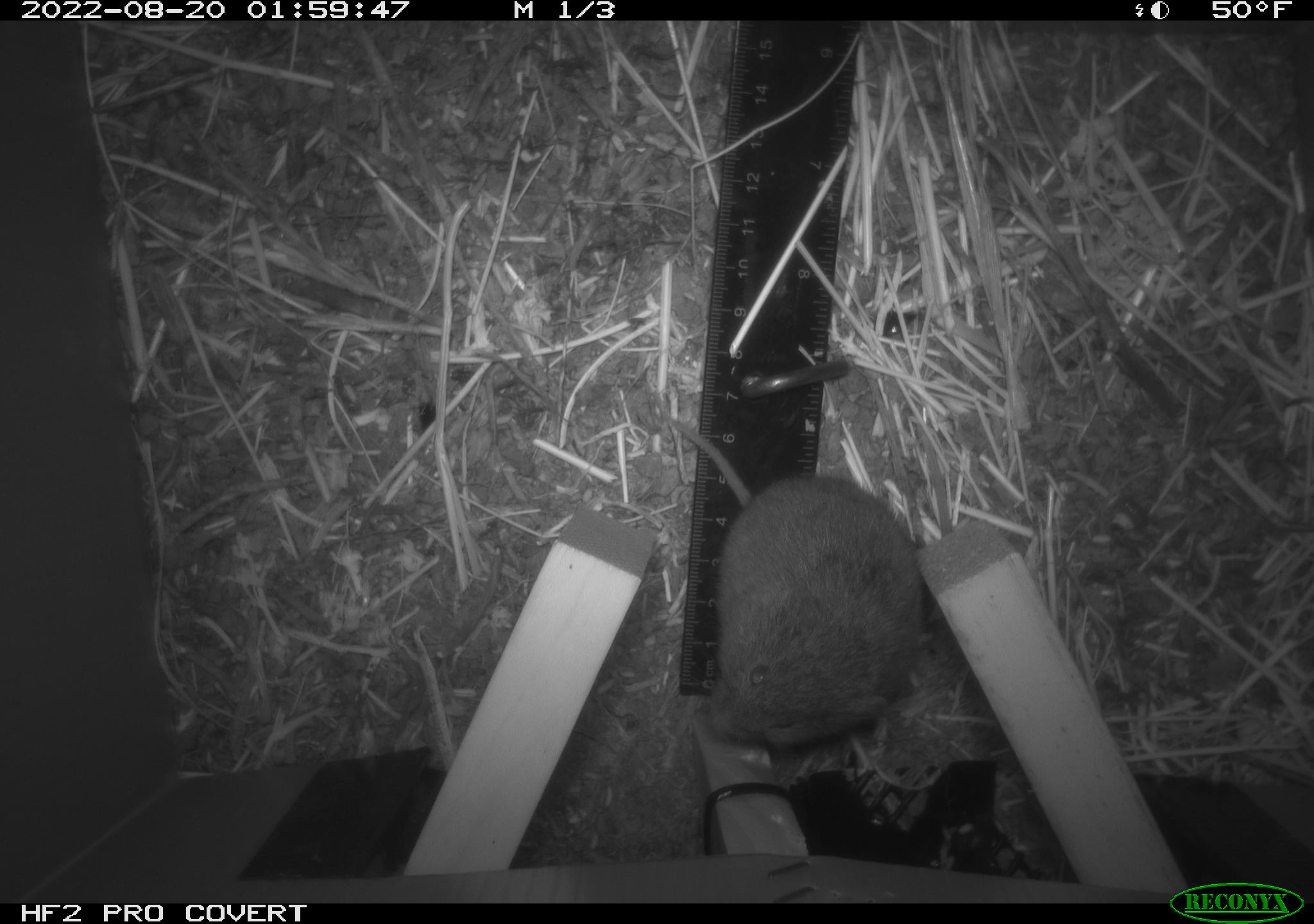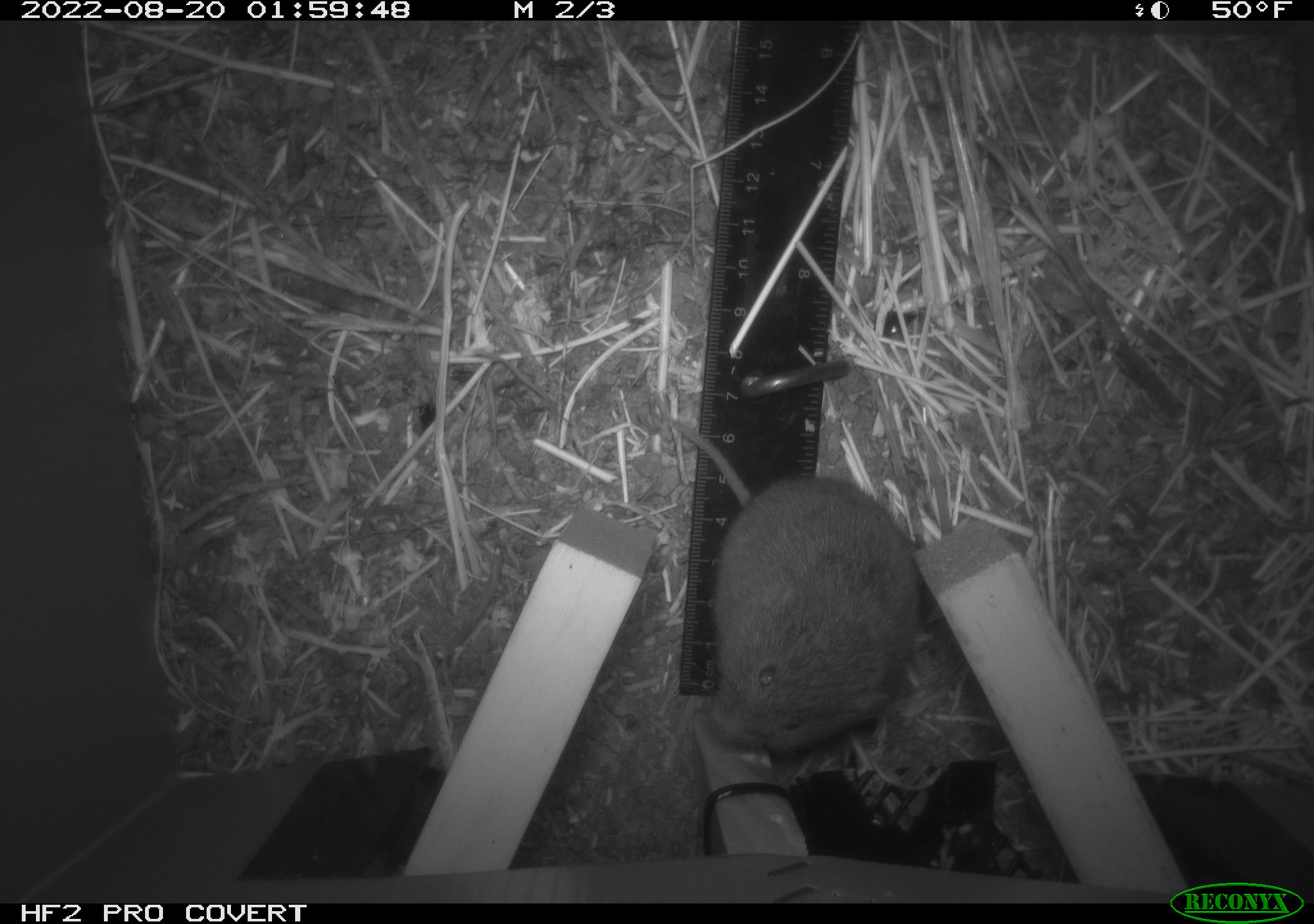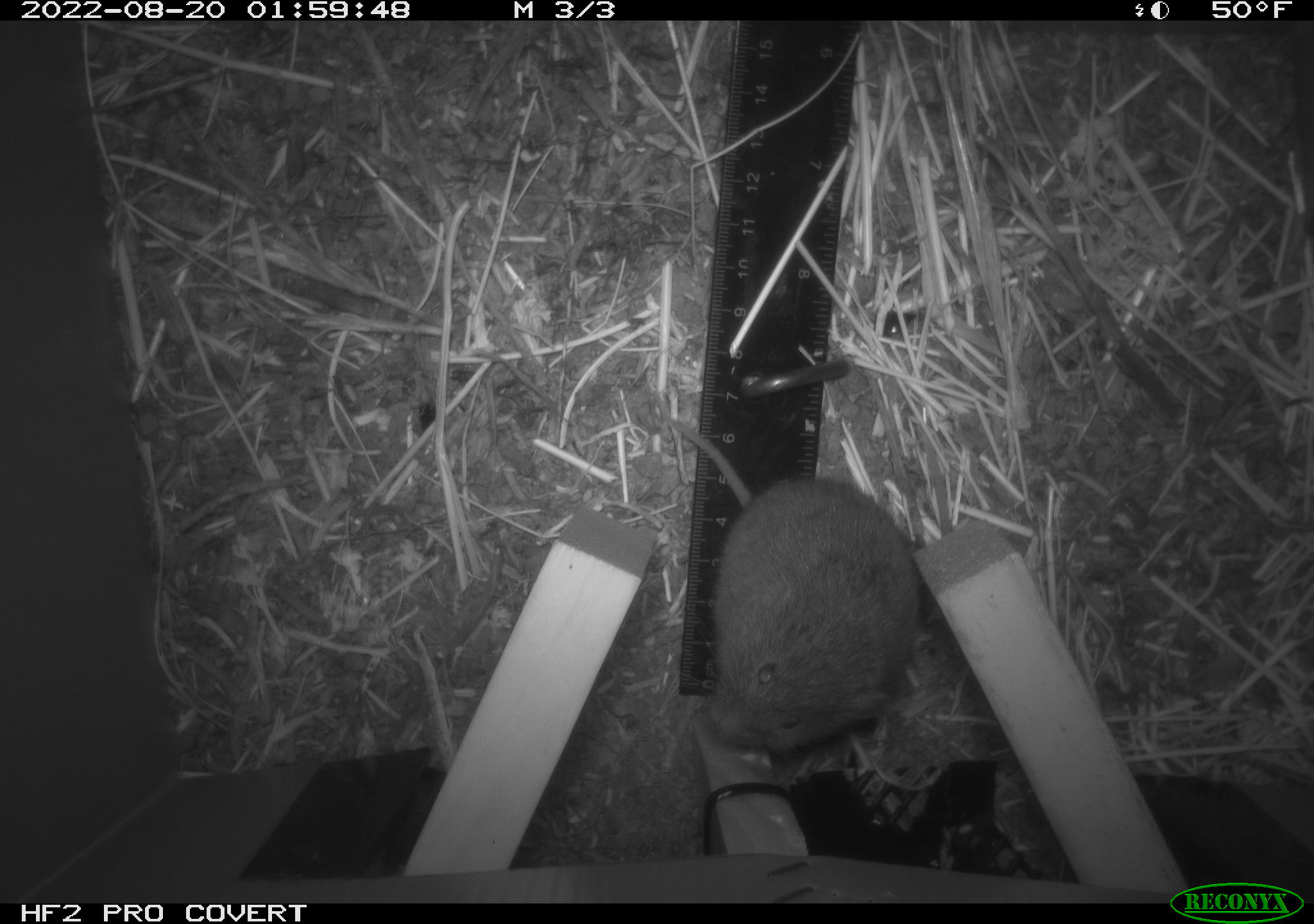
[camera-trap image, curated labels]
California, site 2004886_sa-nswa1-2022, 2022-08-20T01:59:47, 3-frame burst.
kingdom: Animalia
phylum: Chordata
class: Mammalia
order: Rodentia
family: Cricetidae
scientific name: Cricetidae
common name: hamsters, voles, lemmings, and allies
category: cricetidae family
Cricetidae family (hamsters, voles, lemmings, and allies) (Cricetidae).